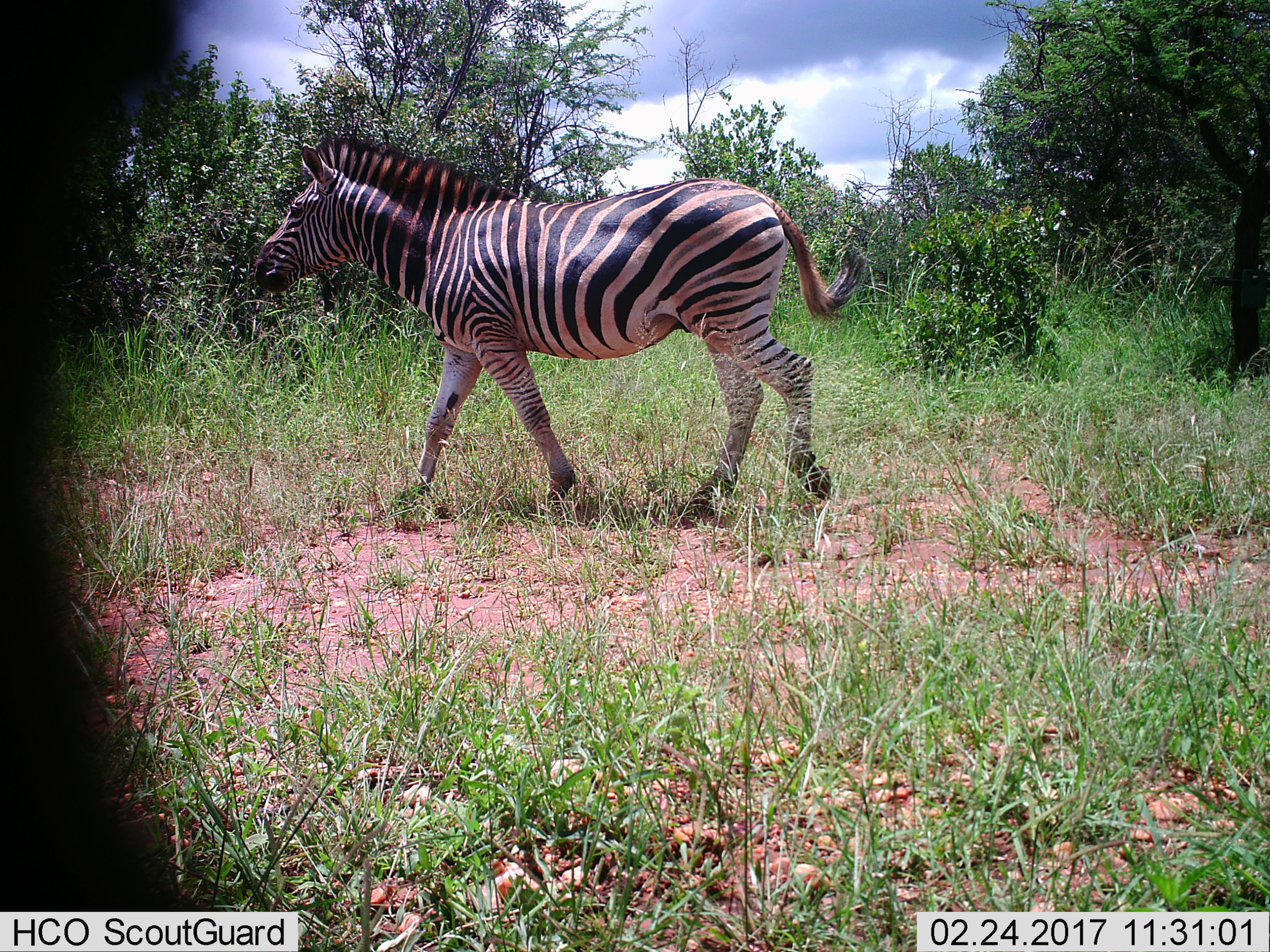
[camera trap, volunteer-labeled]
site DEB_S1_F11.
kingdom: Animalia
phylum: Chordata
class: Mammalia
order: Perissodactyla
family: Equidae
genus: Equus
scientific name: Equus quagga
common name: plains zebra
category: zebraplains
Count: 1.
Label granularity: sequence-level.